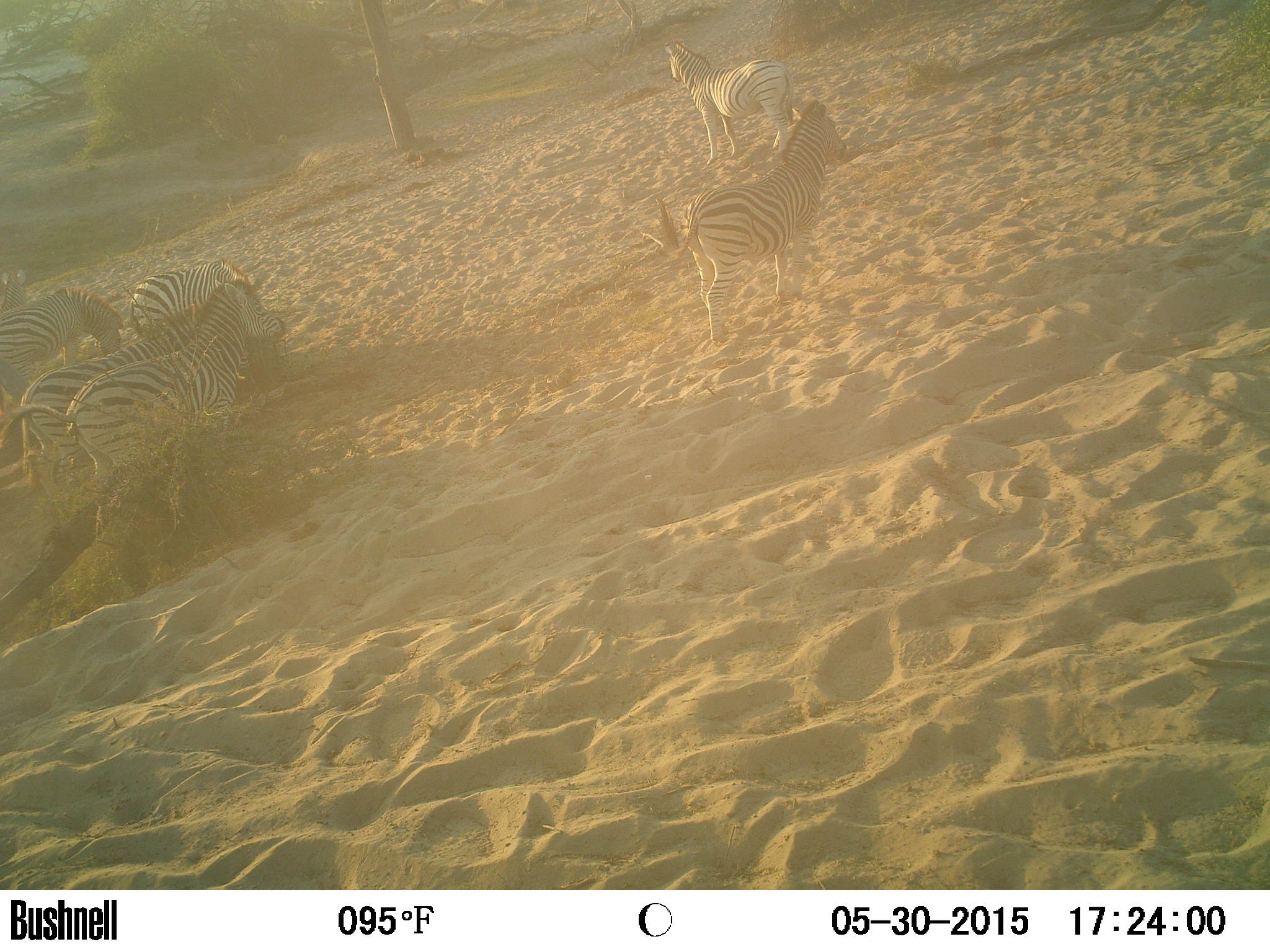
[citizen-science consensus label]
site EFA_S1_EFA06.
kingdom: Animalia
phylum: Chordata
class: Mammalia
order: Perissodactyla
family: Equidae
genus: Equus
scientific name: Equus quagga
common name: plains zebra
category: zebraplains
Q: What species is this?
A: Zebraplains (plains zebra) (Equus quagga).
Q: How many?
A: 7.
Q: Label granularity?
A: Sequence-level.